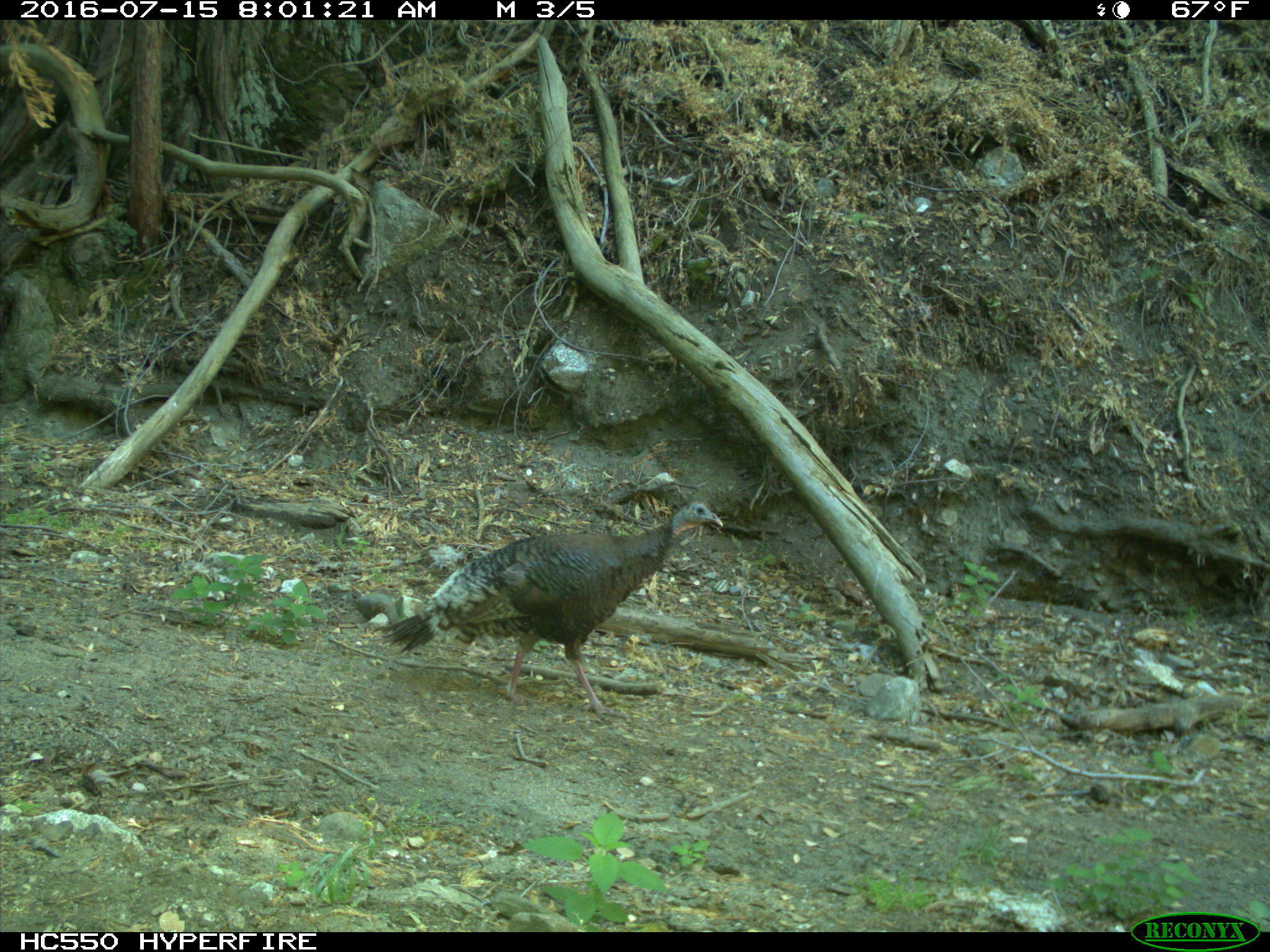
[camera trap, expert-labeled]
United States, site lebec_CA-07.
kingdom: Animalia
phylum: Chordata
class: Aves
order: Galliformes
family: Phasianidae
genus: Meleagris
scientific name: Meleagris gallopavo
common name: wild turkey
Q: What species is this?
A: Meleagris gallopavo (wild turkey).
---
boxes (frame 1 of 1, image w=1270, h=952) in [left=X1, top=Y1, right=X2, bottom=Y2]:
animal: [left=383, top=501, right=724, bottom=723]